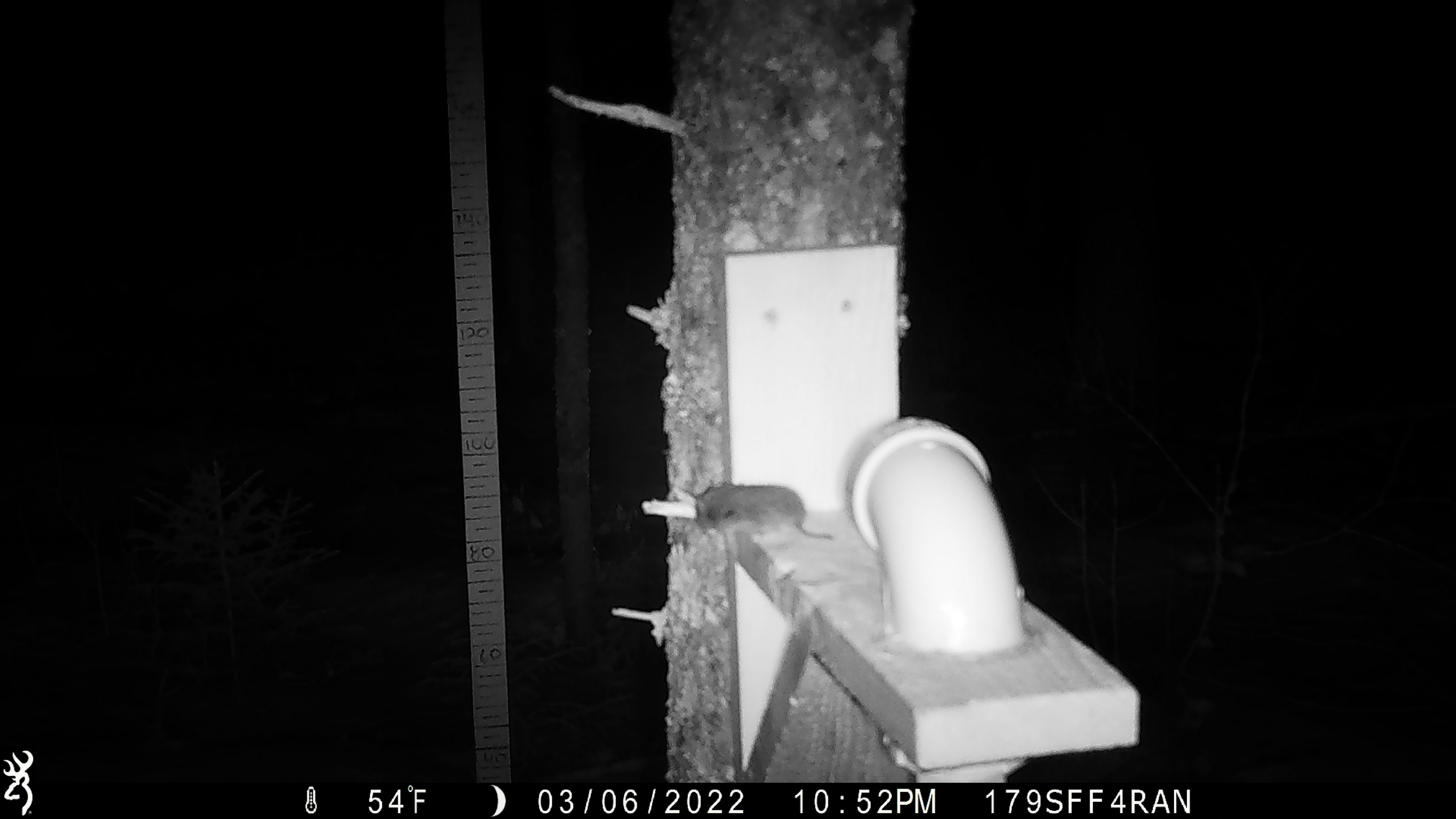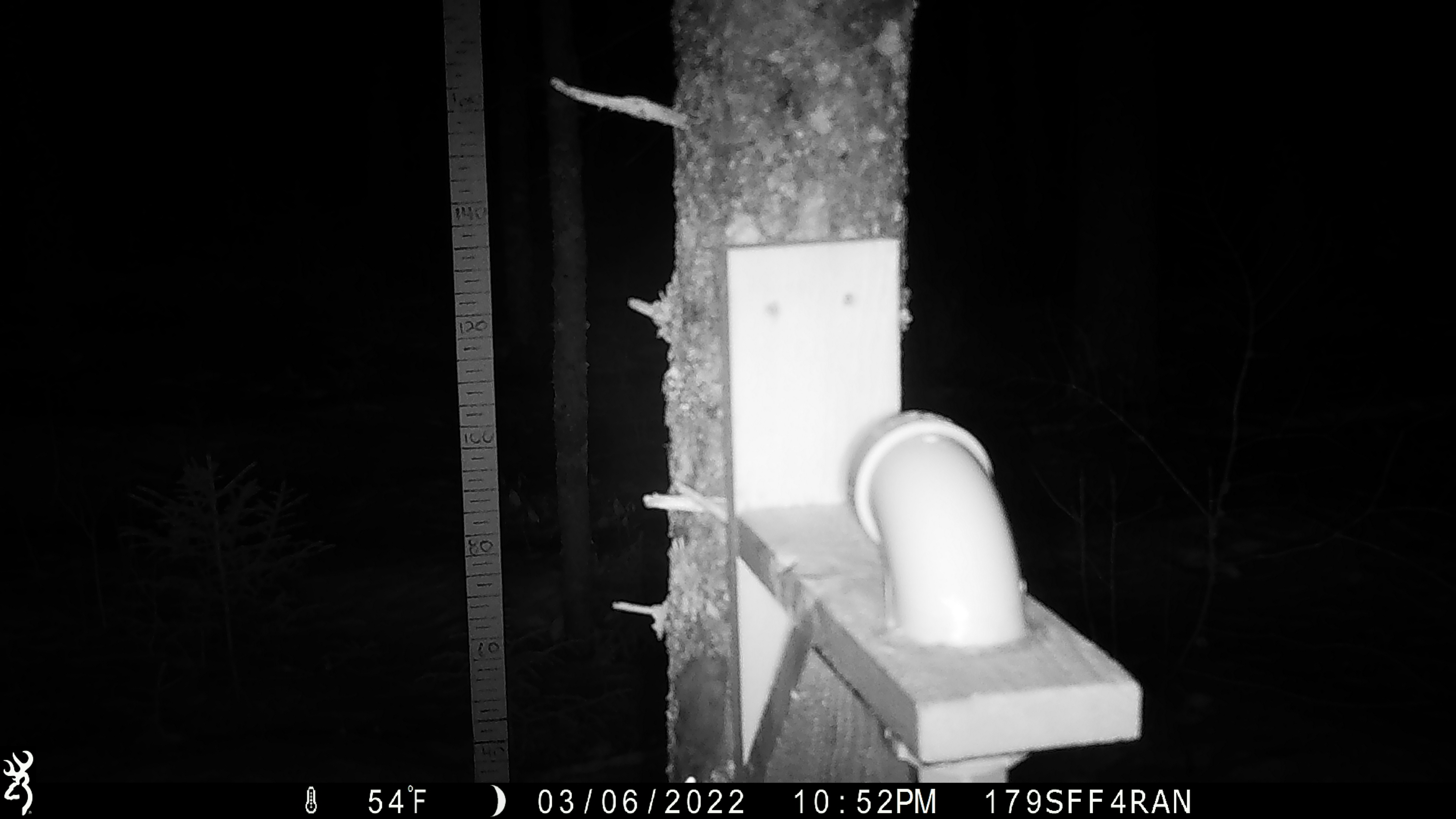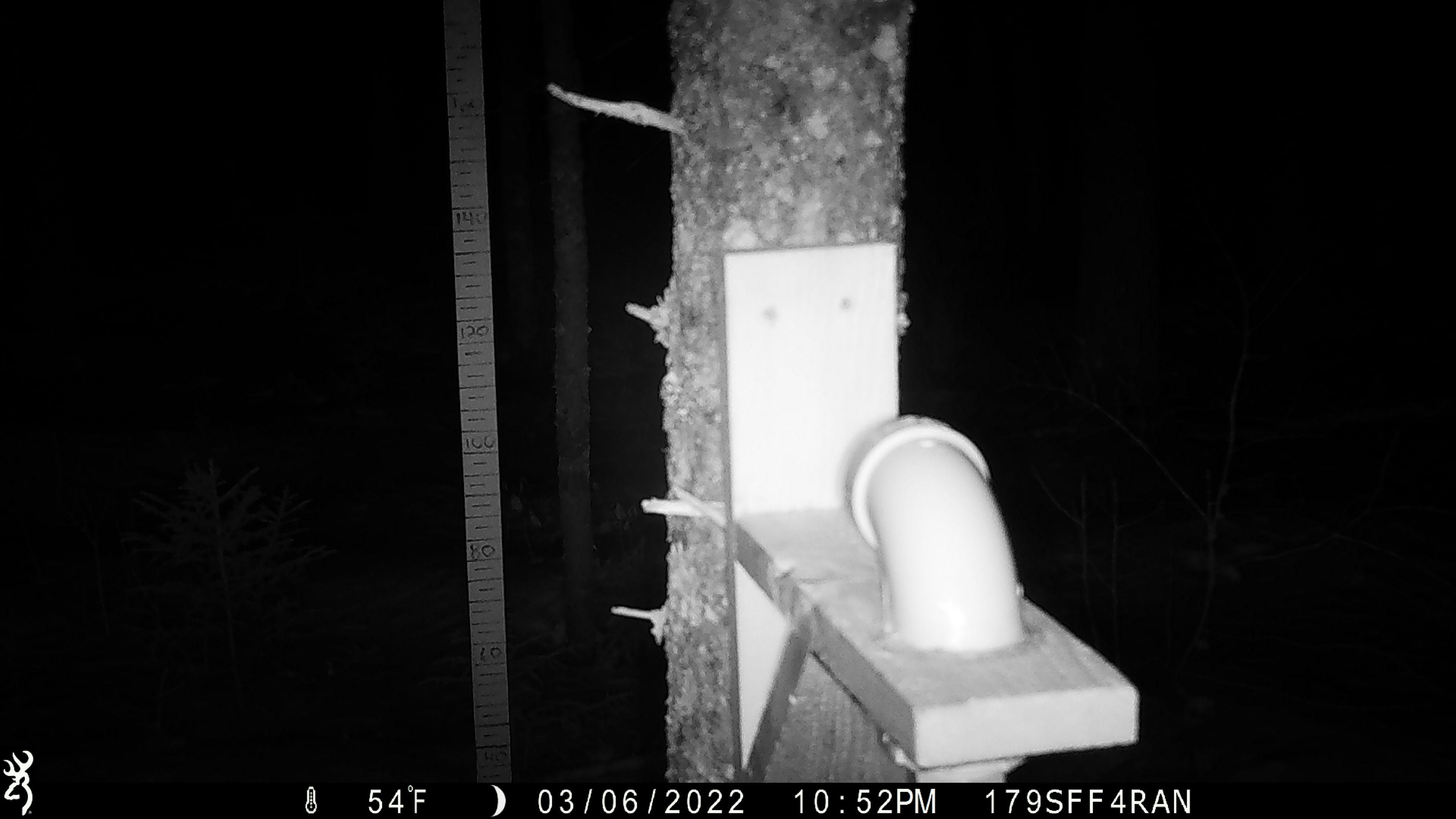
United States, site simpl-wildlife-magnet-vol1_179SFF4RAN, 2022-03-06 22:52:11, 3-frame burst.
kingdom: Animalia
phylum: Chordata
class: Mammalia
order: Rodentia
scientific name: Rodentia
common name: mouse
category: mouse sp.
Mouse sp. (mouse) (Rodentia).